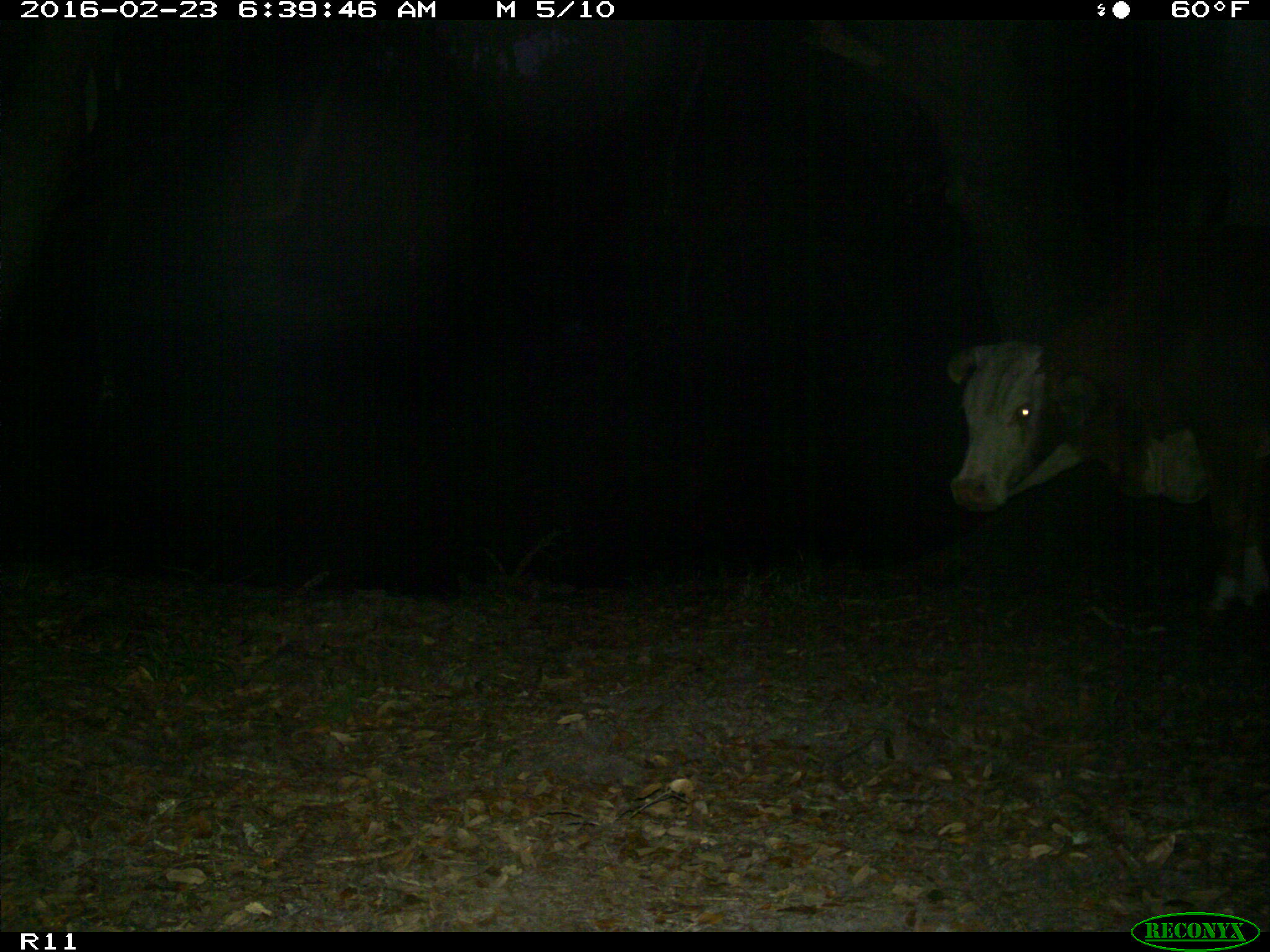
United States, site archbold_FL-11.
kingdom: Animalia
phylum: Chordata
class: Mammalia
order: Artiodactyla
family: Bovidae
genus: Bos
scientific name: Bos taurus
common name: domestic cow